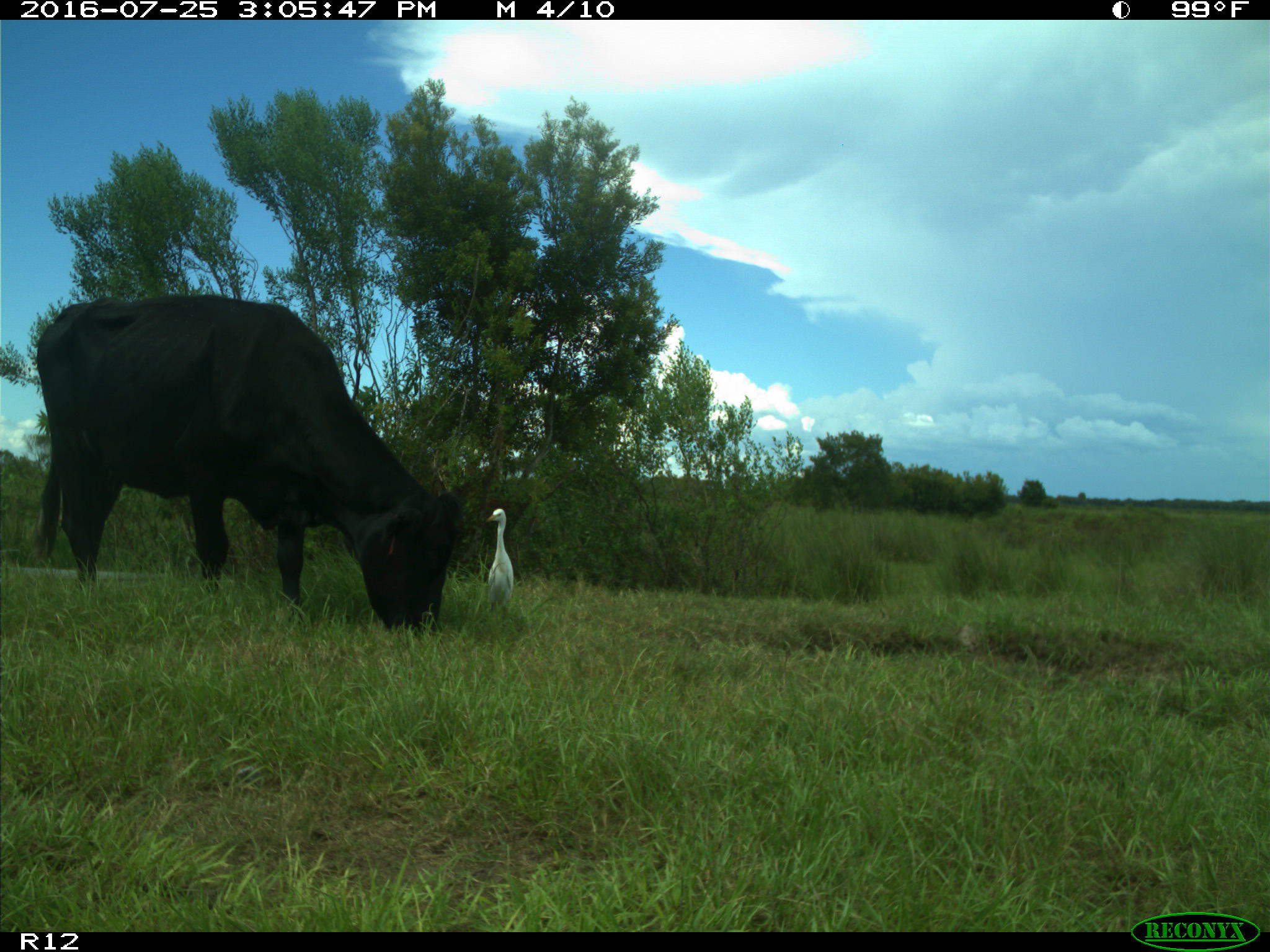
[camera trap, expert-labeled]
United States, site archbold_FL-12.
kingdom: Animalia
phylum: Chordata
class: Mammalia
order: Artiodactyla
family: Bovidae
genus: Bos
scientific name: Bos taurus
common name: domestic cow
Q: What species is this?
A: Bos taurus (domestic cow).